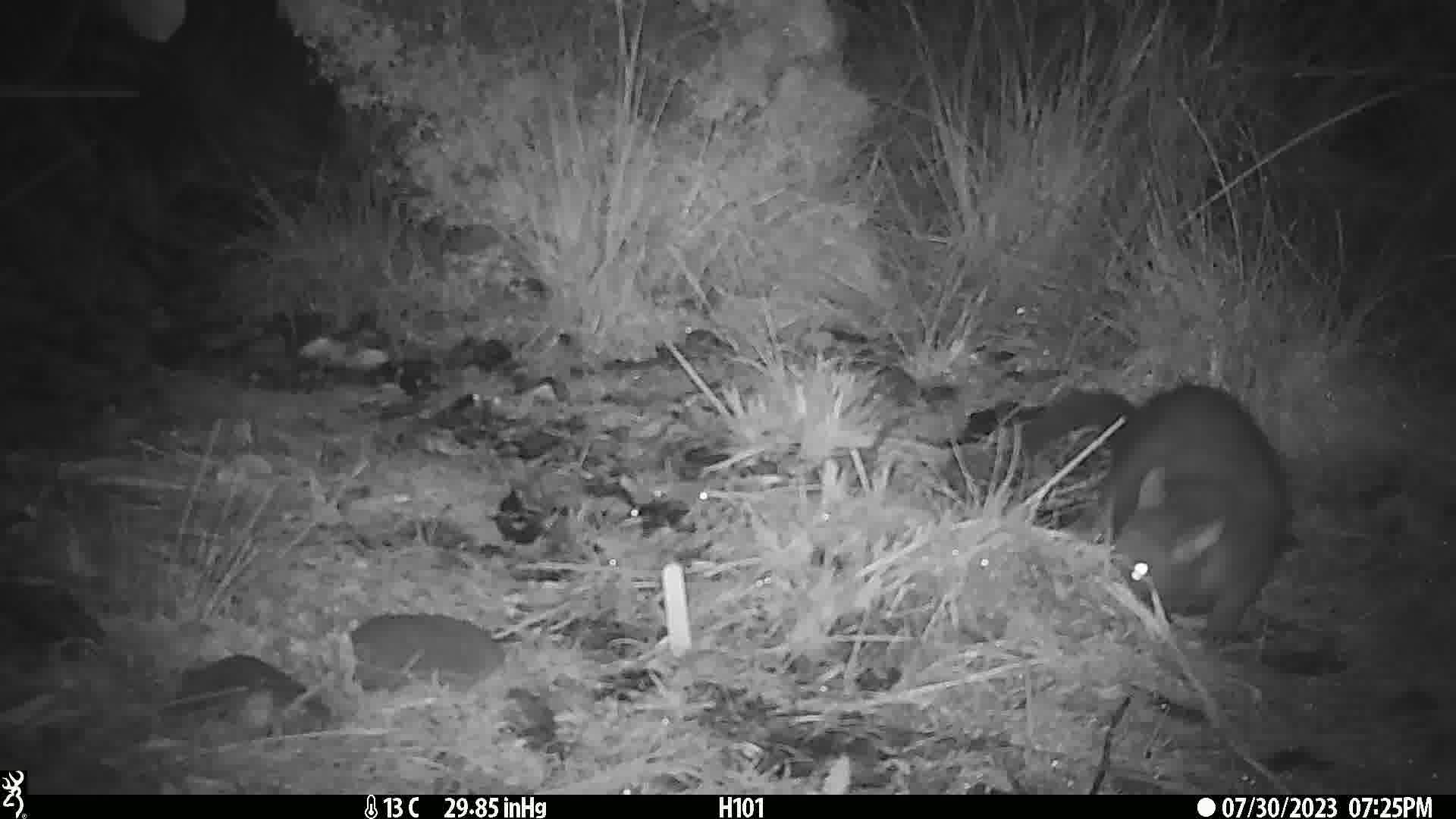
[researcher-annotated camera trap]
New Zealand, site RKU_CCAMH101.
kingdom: Animalia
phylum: Chordata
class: Mammalia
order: Diprotodontia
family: Phalangeridae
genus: Trichosurus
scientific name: Trichosurus vulpecula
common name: common brushtail possum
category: possum